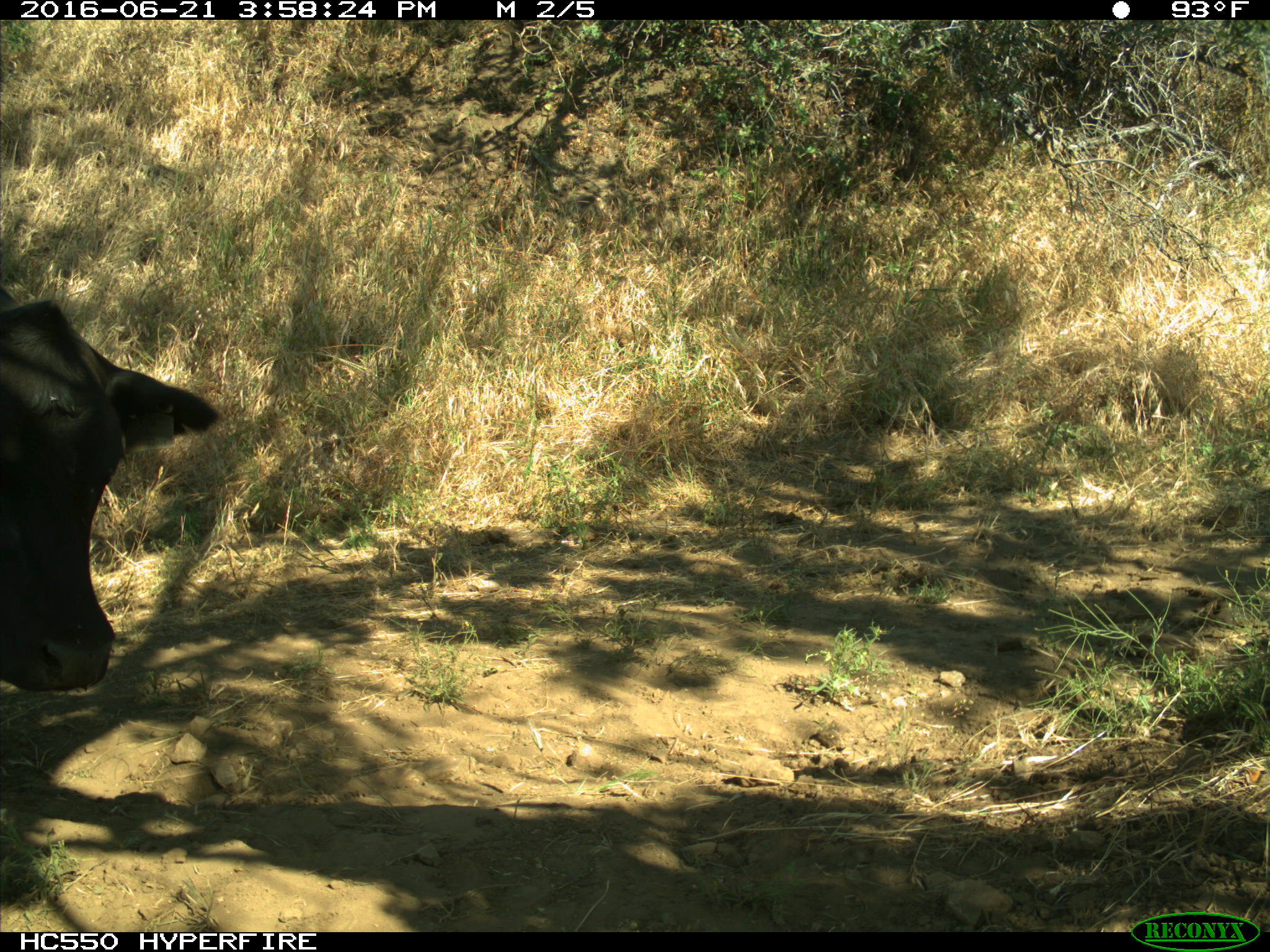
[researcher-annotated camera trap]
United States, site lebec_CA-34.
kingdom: Animalia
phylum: Chordata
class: Mammalia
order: Artiodactyla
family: Bovidae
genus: Bos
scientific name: Bos taurus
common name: domestic cow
Bos taurus (domestic cow).